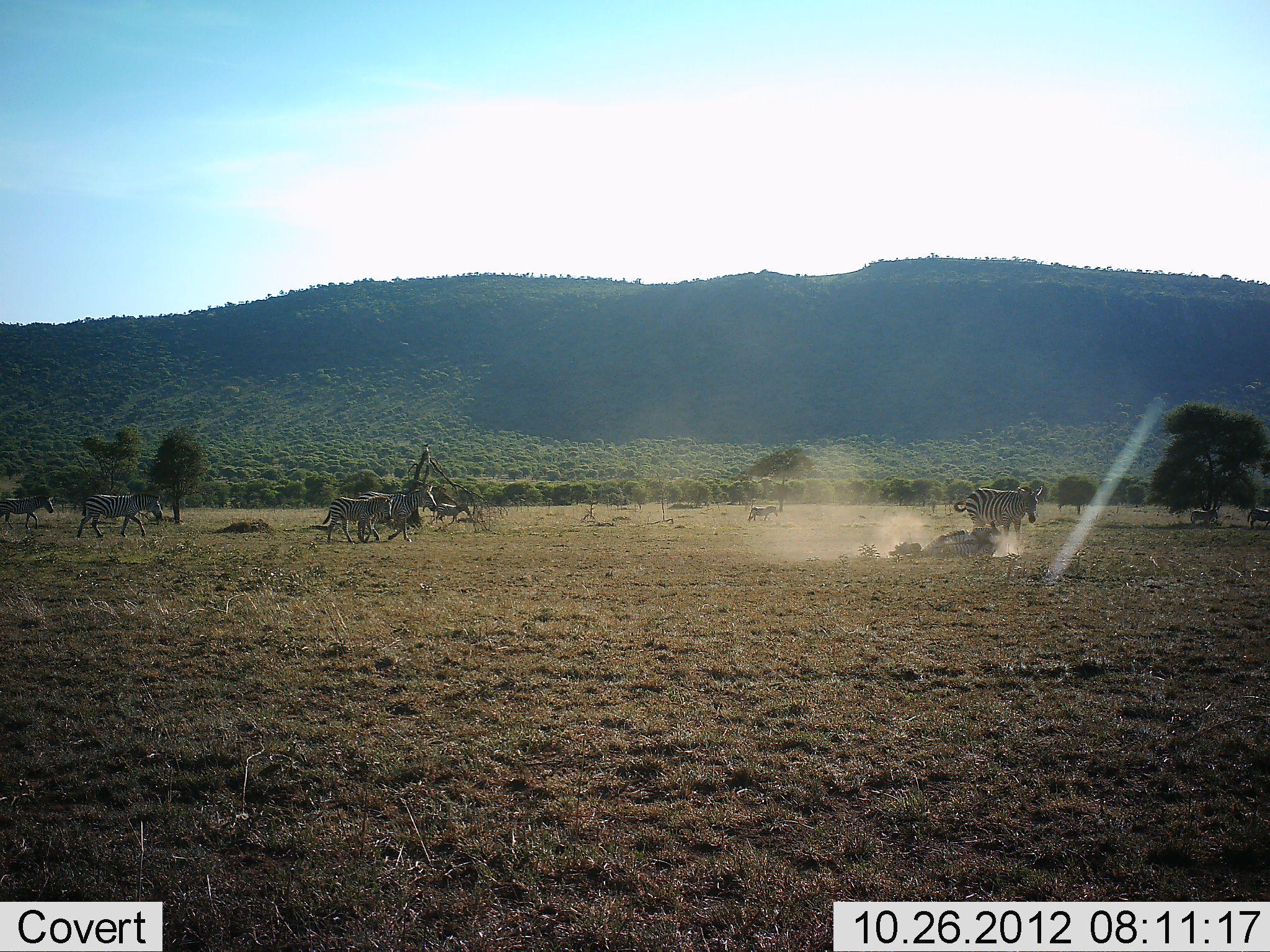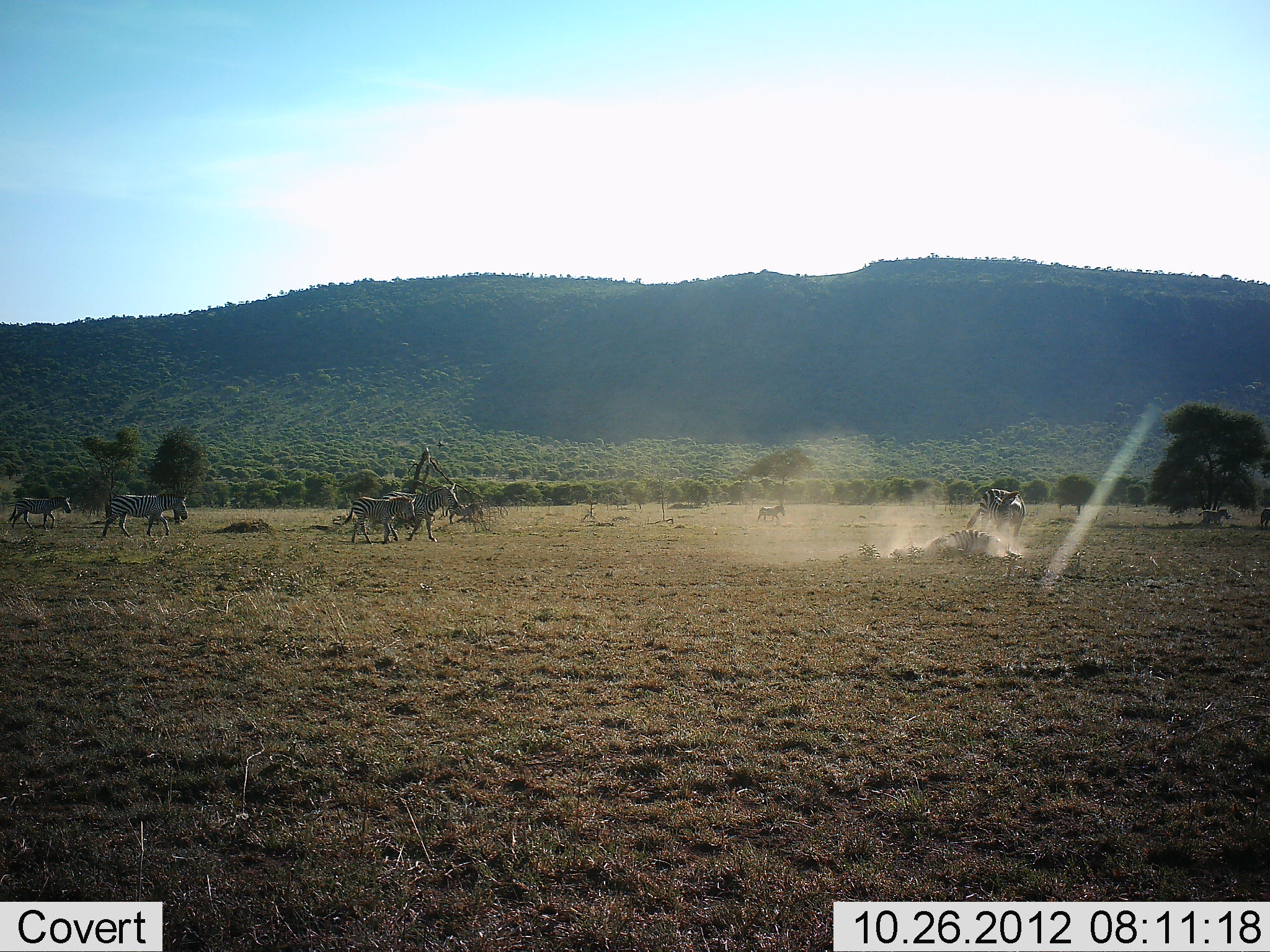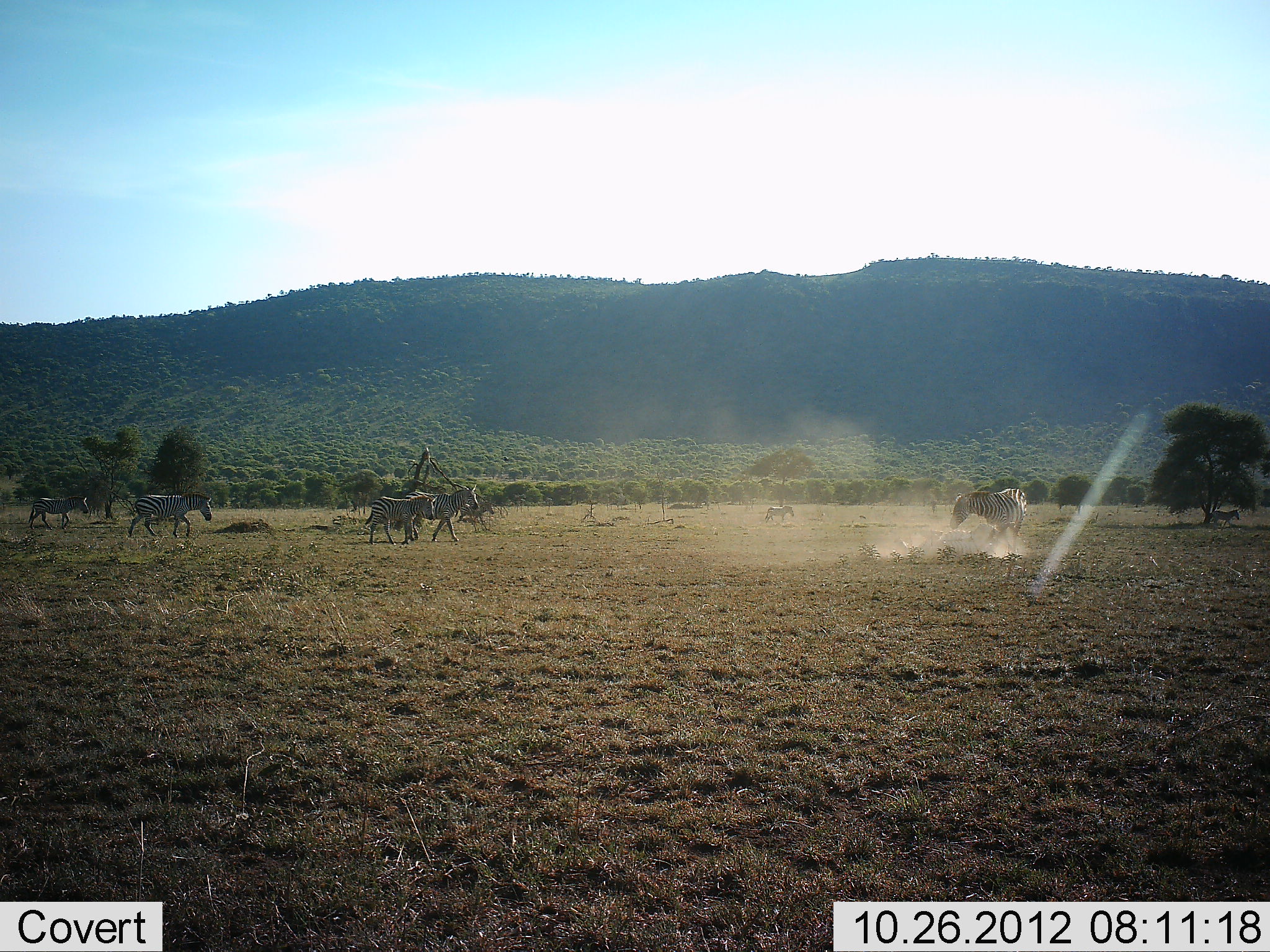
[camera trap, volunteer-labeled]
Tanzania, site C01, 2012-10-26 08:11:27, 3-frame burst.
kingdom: Animalia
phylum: Chordata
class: Mammalia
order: Perissodactyla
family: Equidae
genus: Equus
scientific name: Equus quagga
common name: plains zebra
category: zebra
Zebra (plains zebra) (Equus quagga), count 10. Behavior (volunteer vote fractions): standing 10%, resting 0%, moving 100%, interacting 40%. Young present (vote fraction): 30%. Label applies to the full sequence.